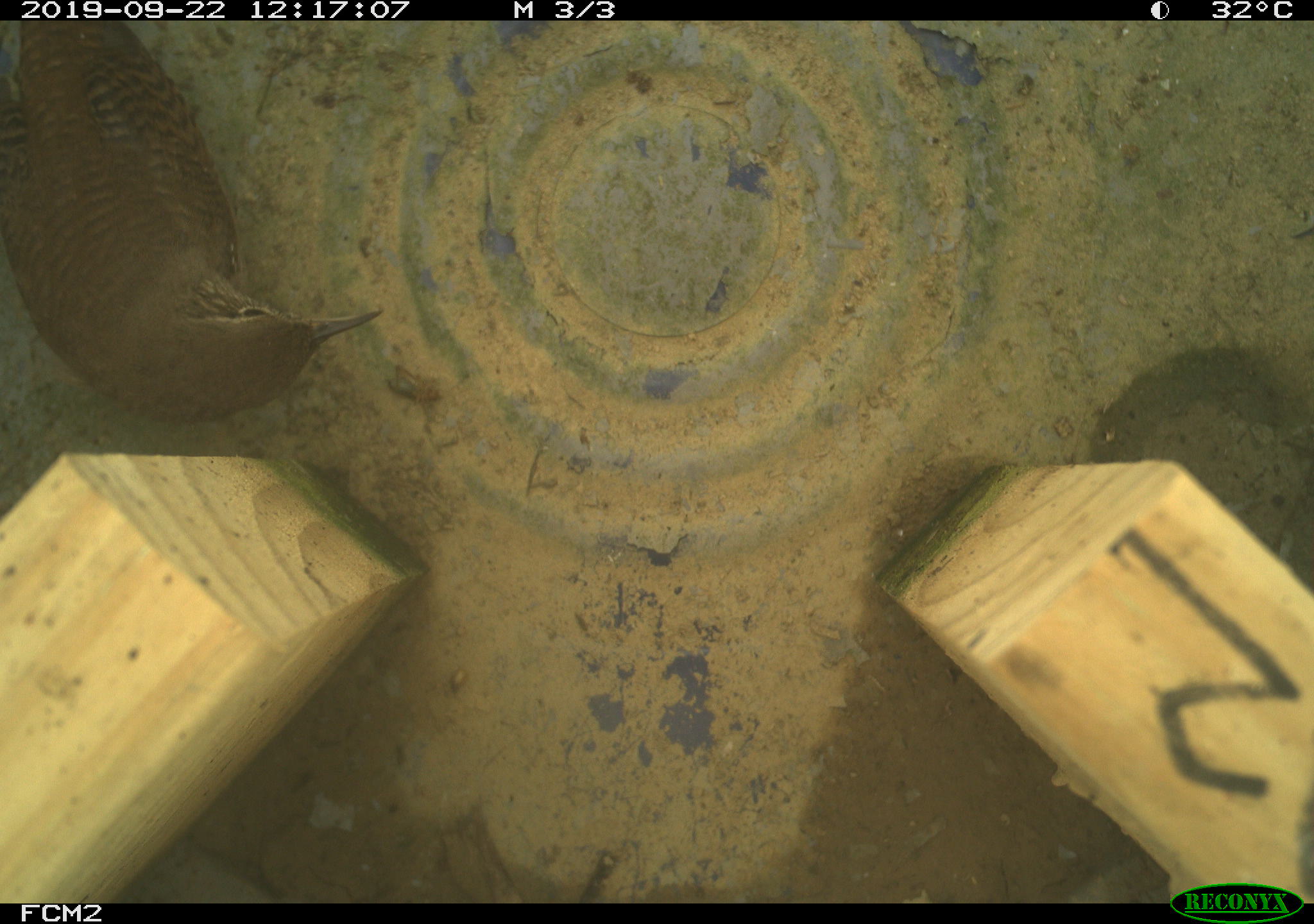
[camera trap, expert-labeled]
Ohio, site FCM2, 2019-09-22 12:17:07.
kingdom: Animalia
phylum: Chordata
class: Aves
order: Passeriformes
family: Troglodytidae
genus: Troglodytes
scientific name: Troglodytes aedon aedon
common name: northern house wren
Northern house wren (Troglodytes aedon aedon).